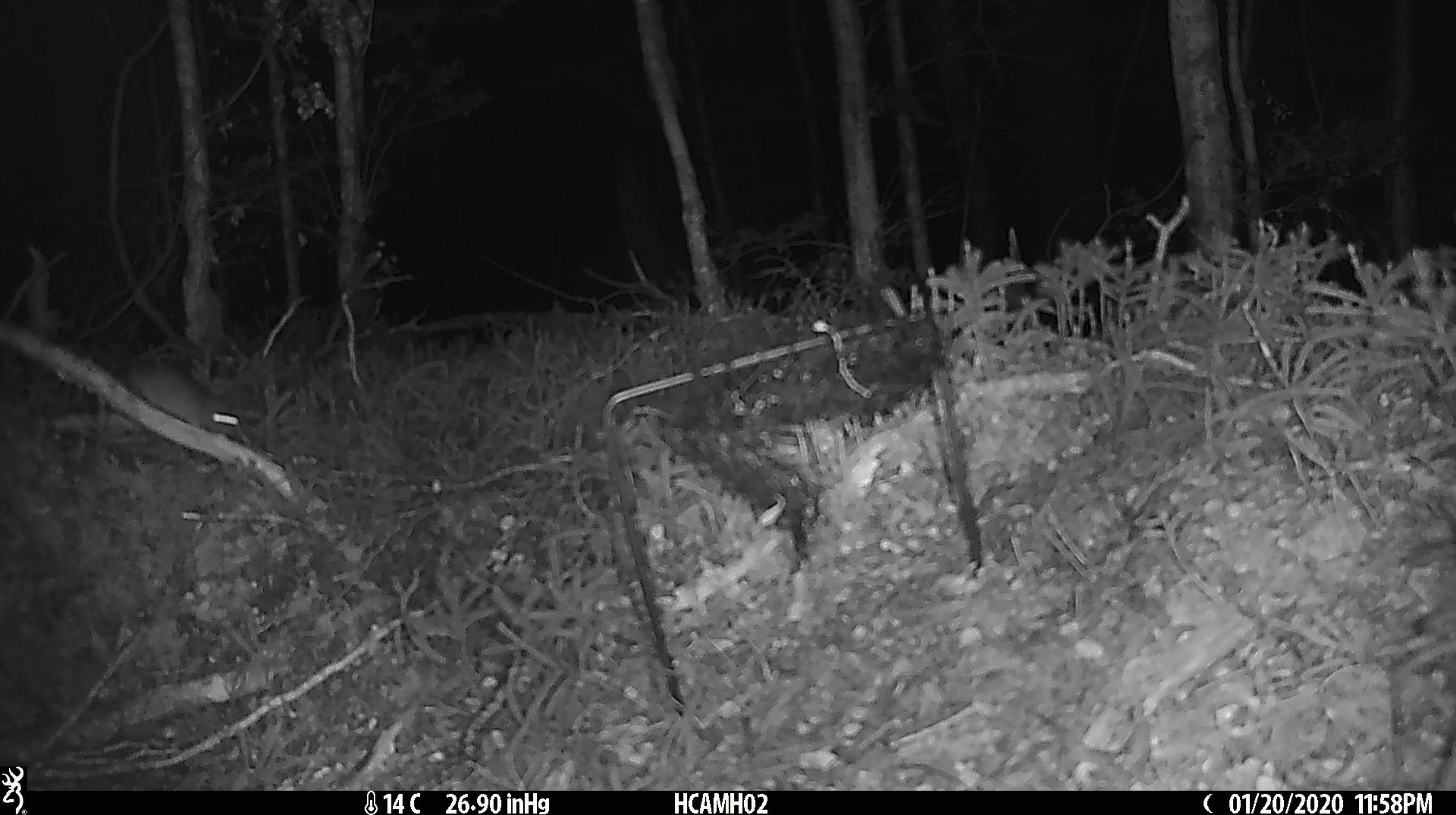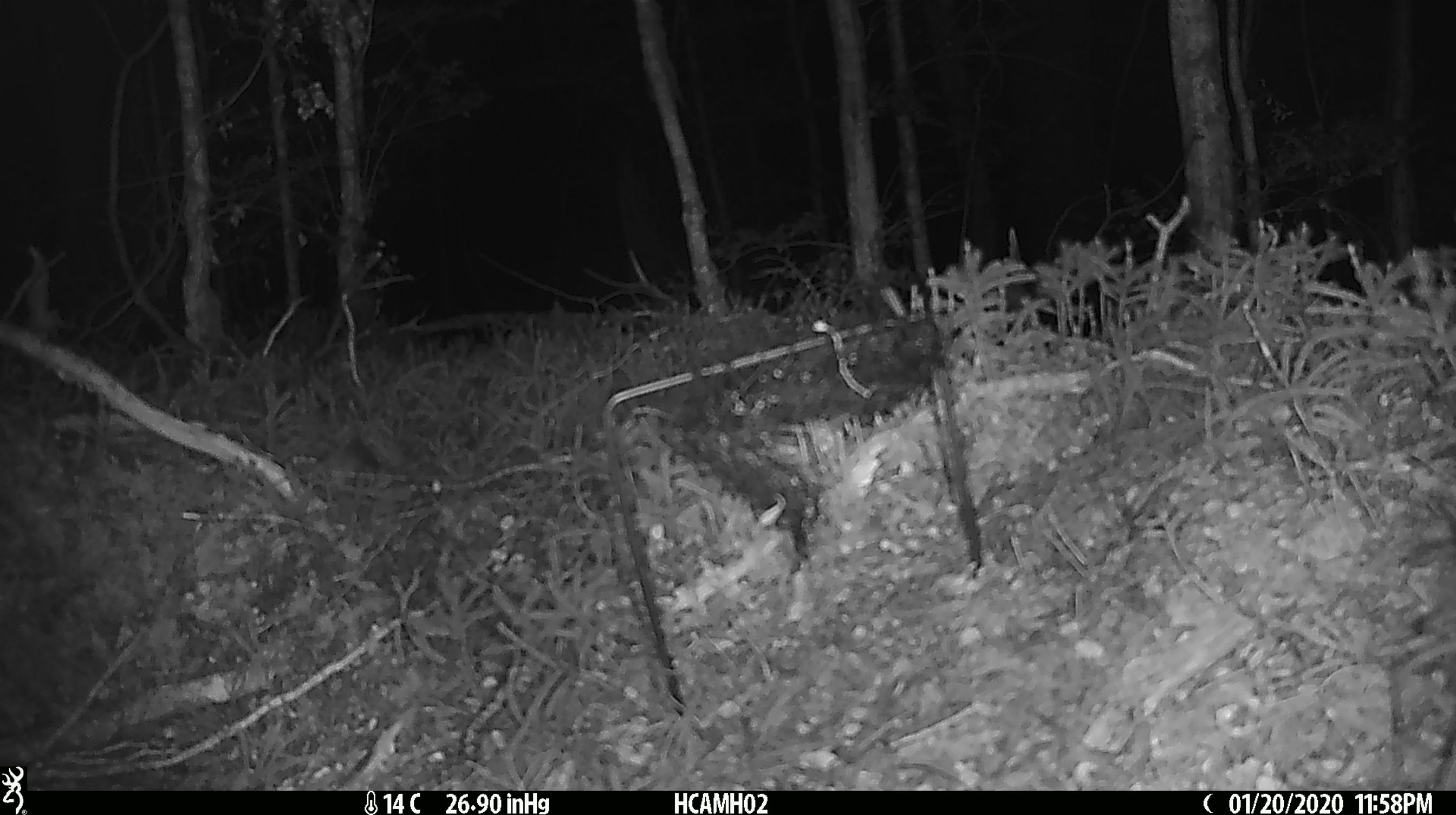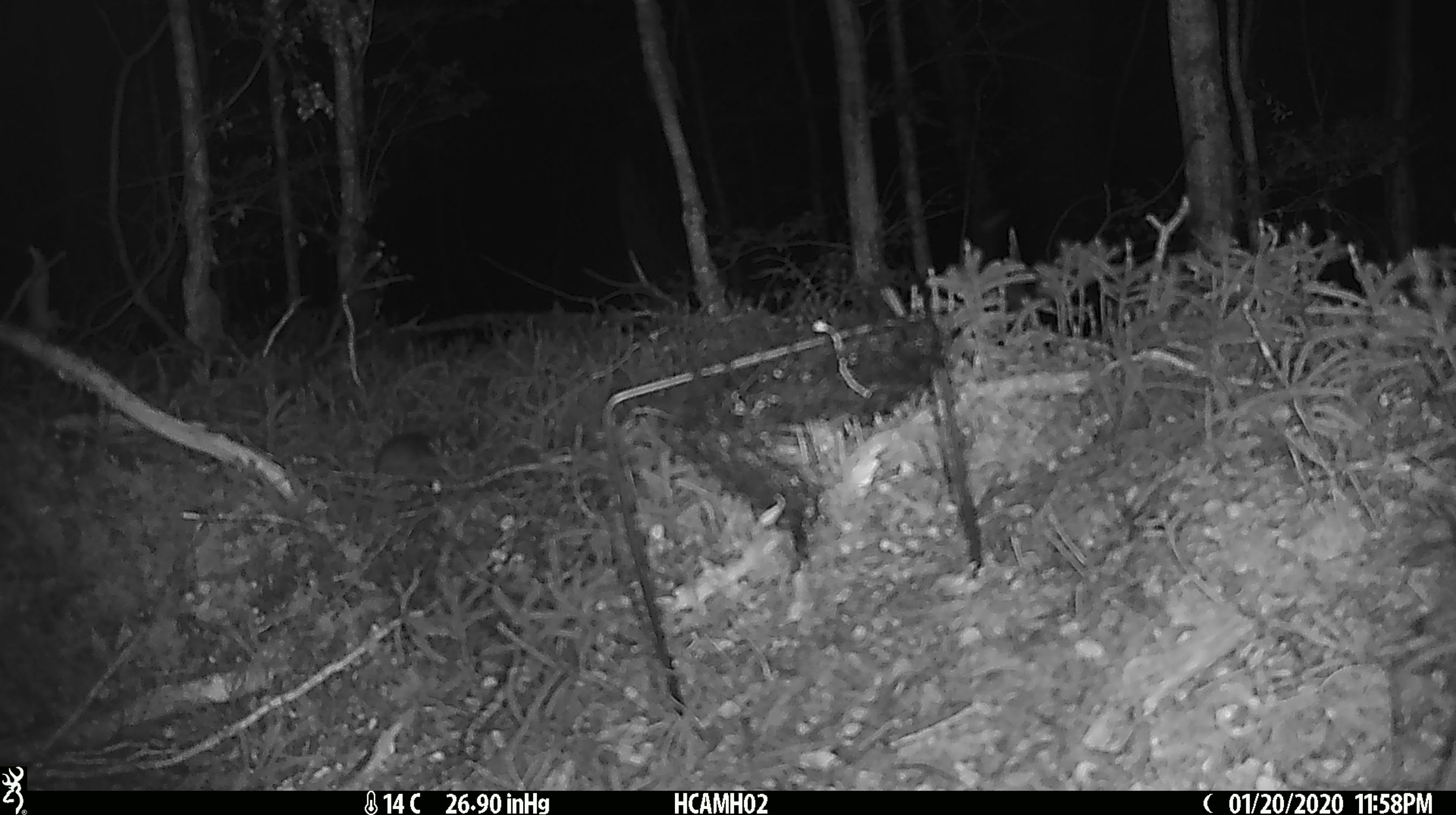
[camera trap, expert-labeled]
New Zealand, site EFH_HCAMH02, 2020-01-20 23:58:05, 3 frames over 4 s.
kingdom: Animalia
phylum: Chordata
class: Mammalia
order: Rodentia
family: Muridae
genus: Mus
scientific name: Mus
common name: mouse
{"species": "mouse (Mus)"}